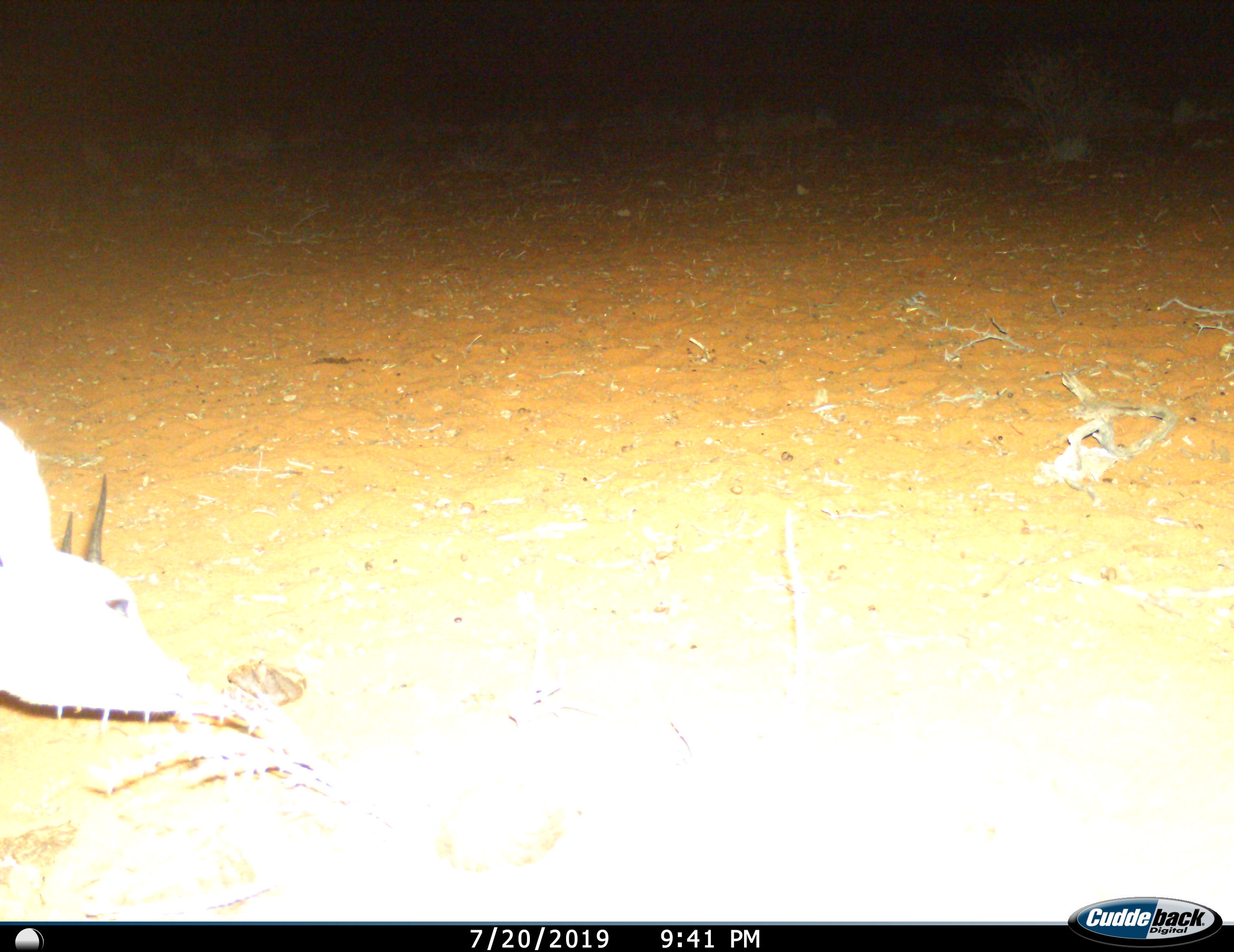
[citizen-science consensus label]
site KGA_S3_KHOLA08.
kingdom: Animalia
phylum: Chordata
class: Mammalia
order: Artiodactyla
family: Bovidae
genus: Raphicerus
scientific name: Raphicerus campestris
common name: steenbok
Steenbok (Raphicerus campestris), count 1. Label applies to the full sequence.